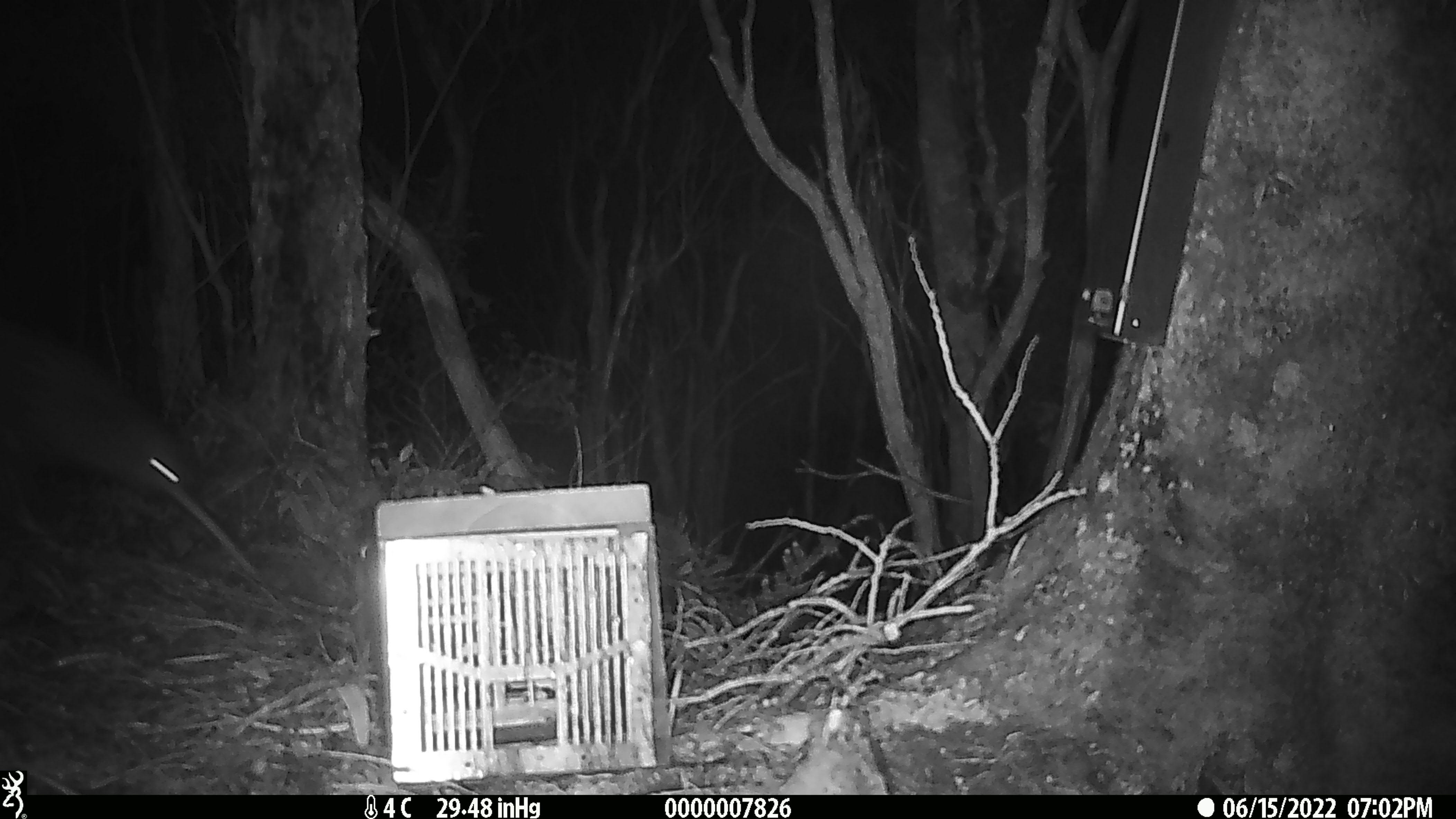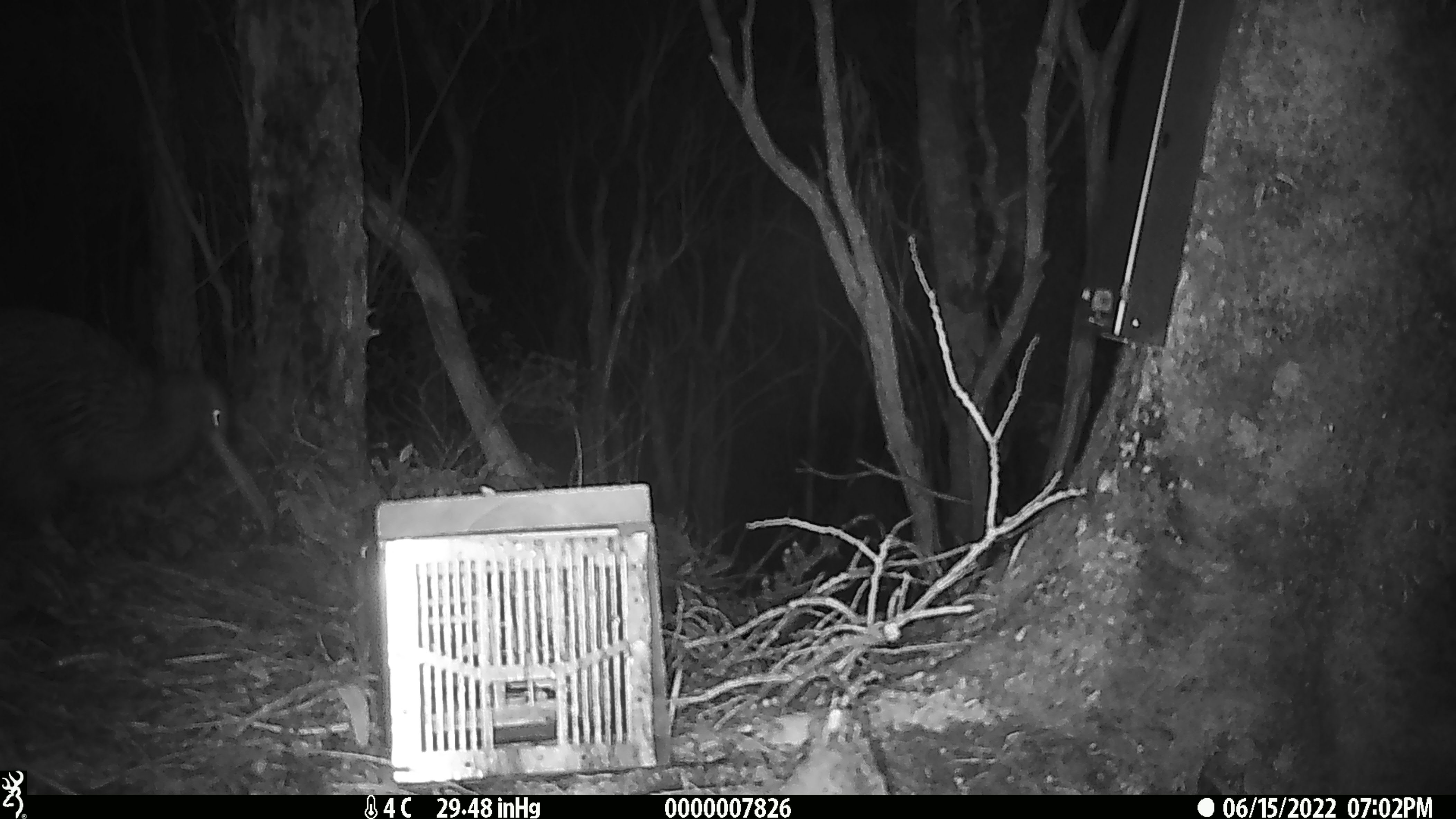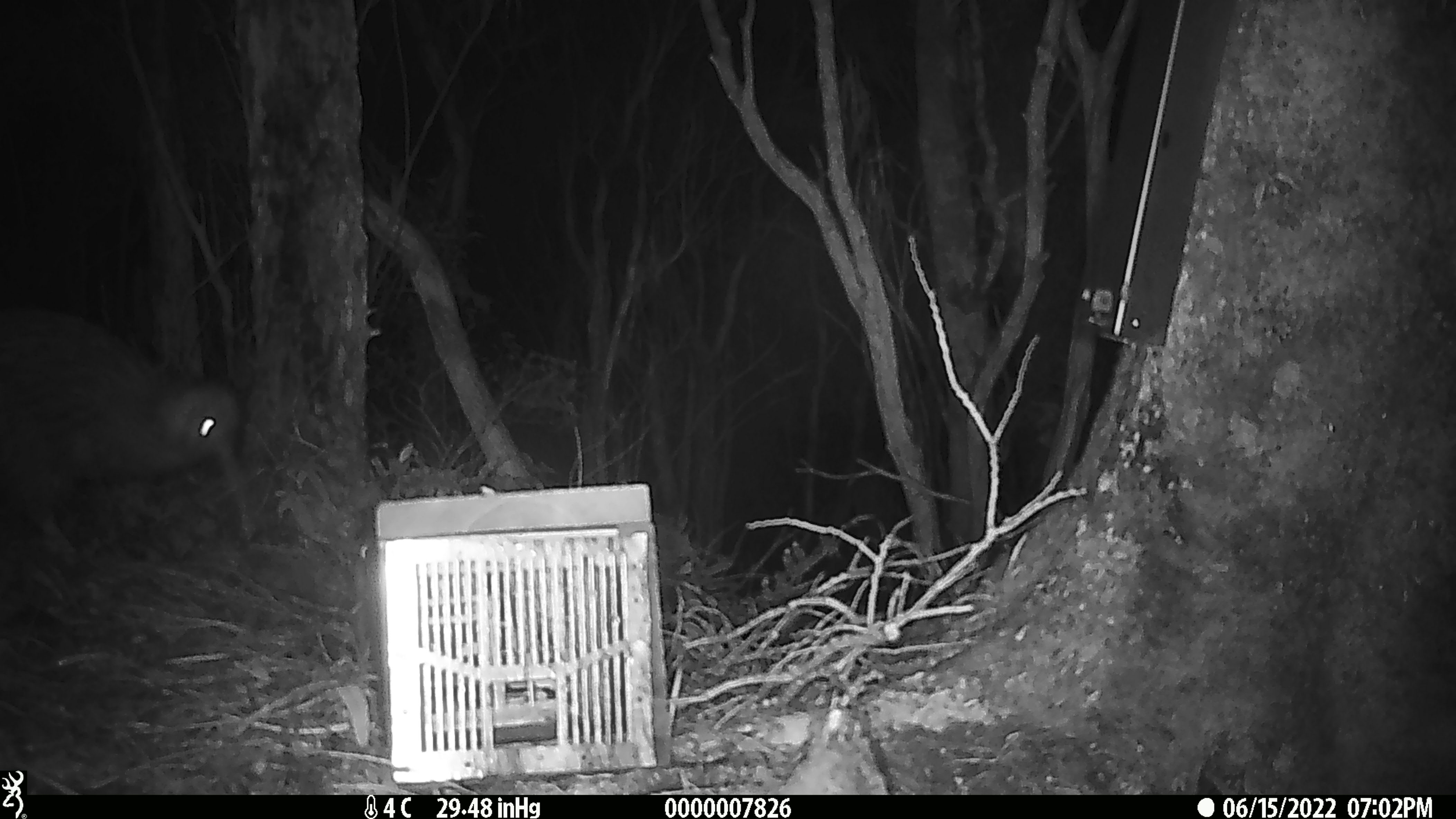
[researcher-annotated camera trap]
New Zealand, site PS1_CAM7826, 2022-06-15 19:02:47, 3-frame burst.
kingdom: Animalia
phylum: Chordata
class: Aves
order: Apterygiformes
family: Apterygidae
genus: Apteryx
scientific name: Apteryx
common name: kiwi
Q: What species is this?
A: Kiwi (Apteryx).